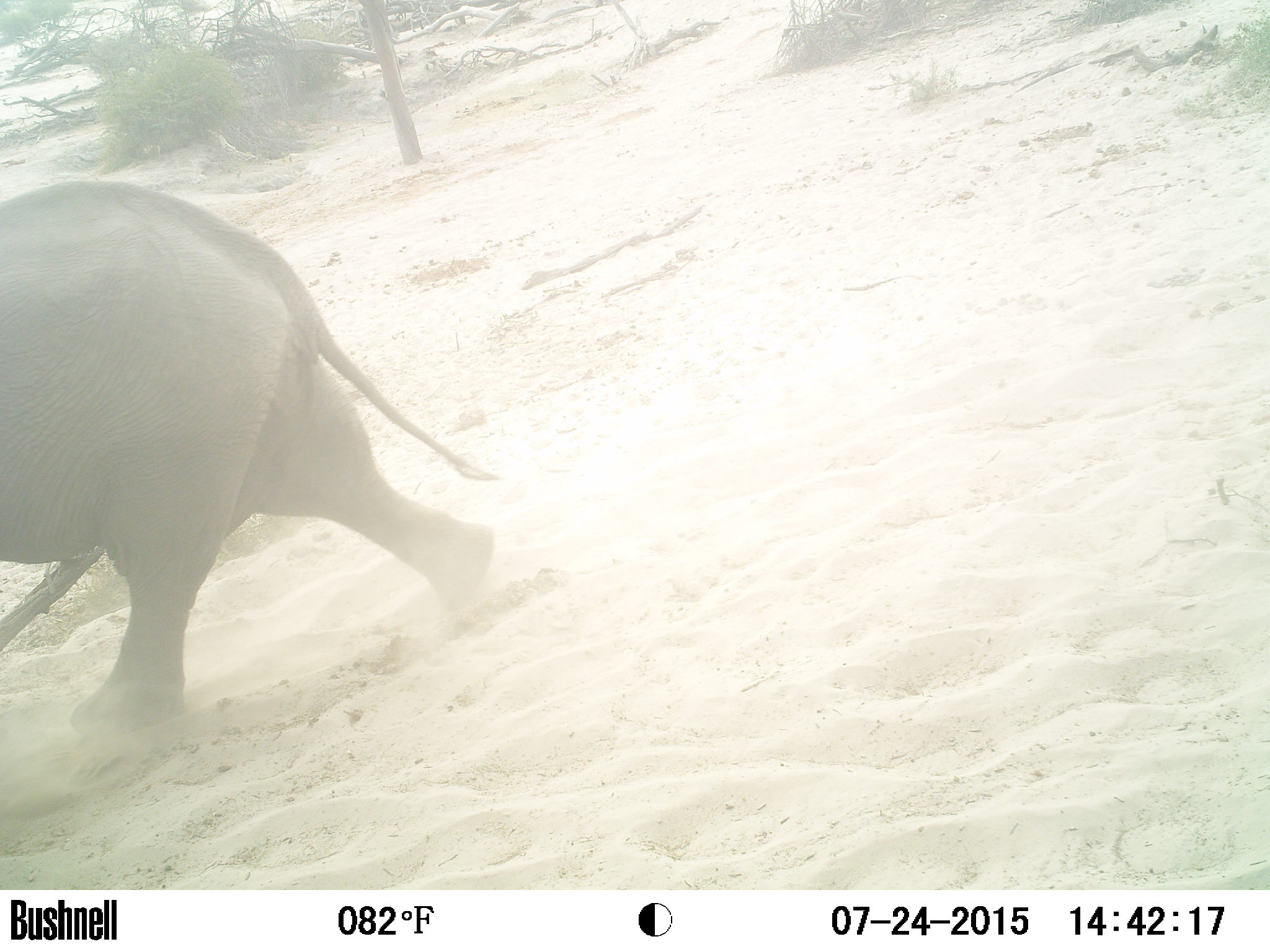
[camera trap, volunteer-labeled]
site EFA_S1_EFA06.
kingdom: Animalia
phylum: Chordata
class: Mammalia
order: Proboscidea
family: Elephantidae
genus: Loxodonta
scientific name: Loxodonta africana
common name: african bush elephant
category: elephant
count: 1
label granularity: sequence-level